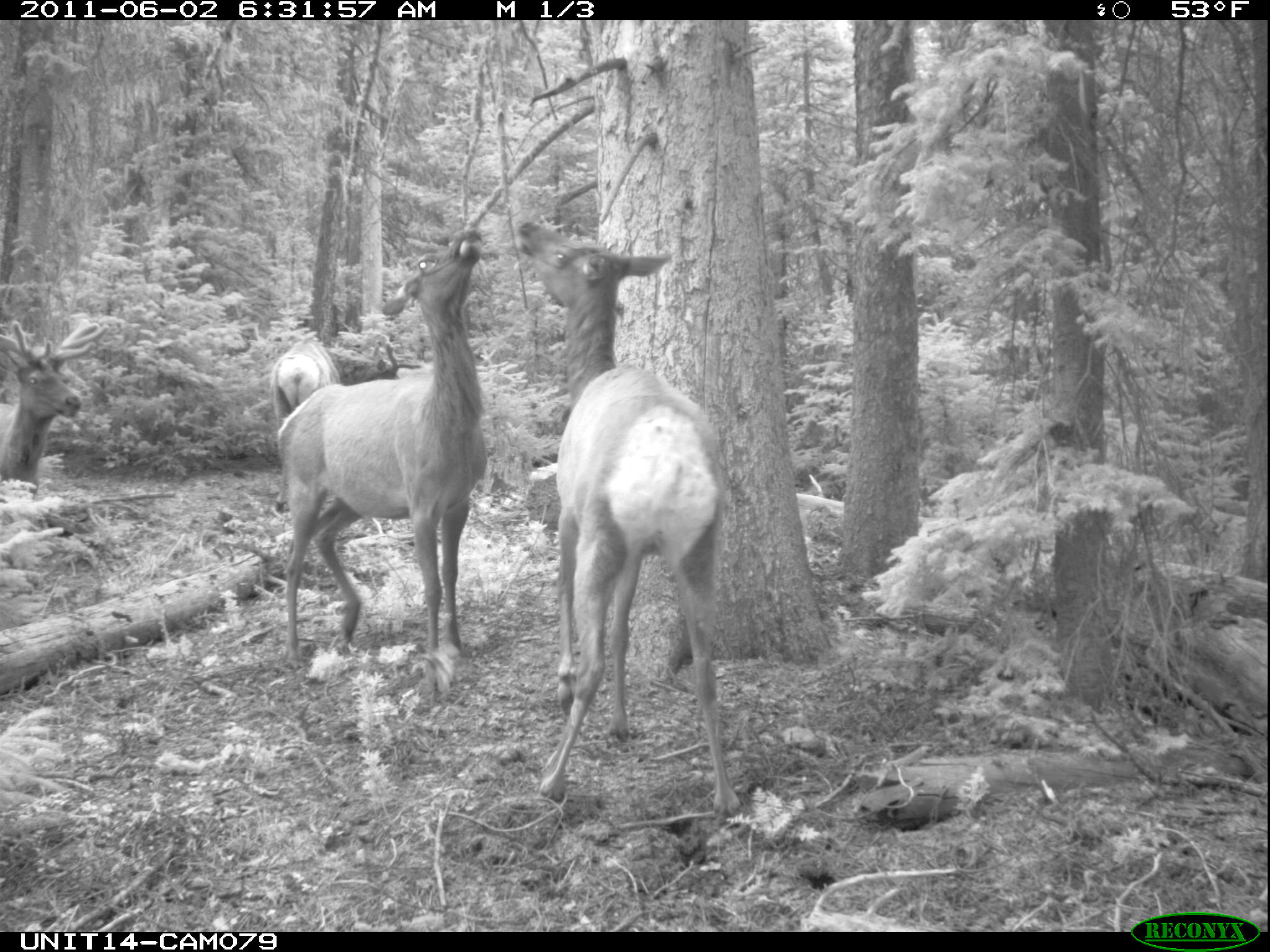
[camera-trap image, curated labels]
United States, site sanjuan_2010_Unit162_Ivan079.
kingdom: Animalia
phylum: Chordata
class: Mammalia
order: Artiodactyla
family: Cervidae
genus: Cervus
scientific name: Cervus elaphus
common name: red deer